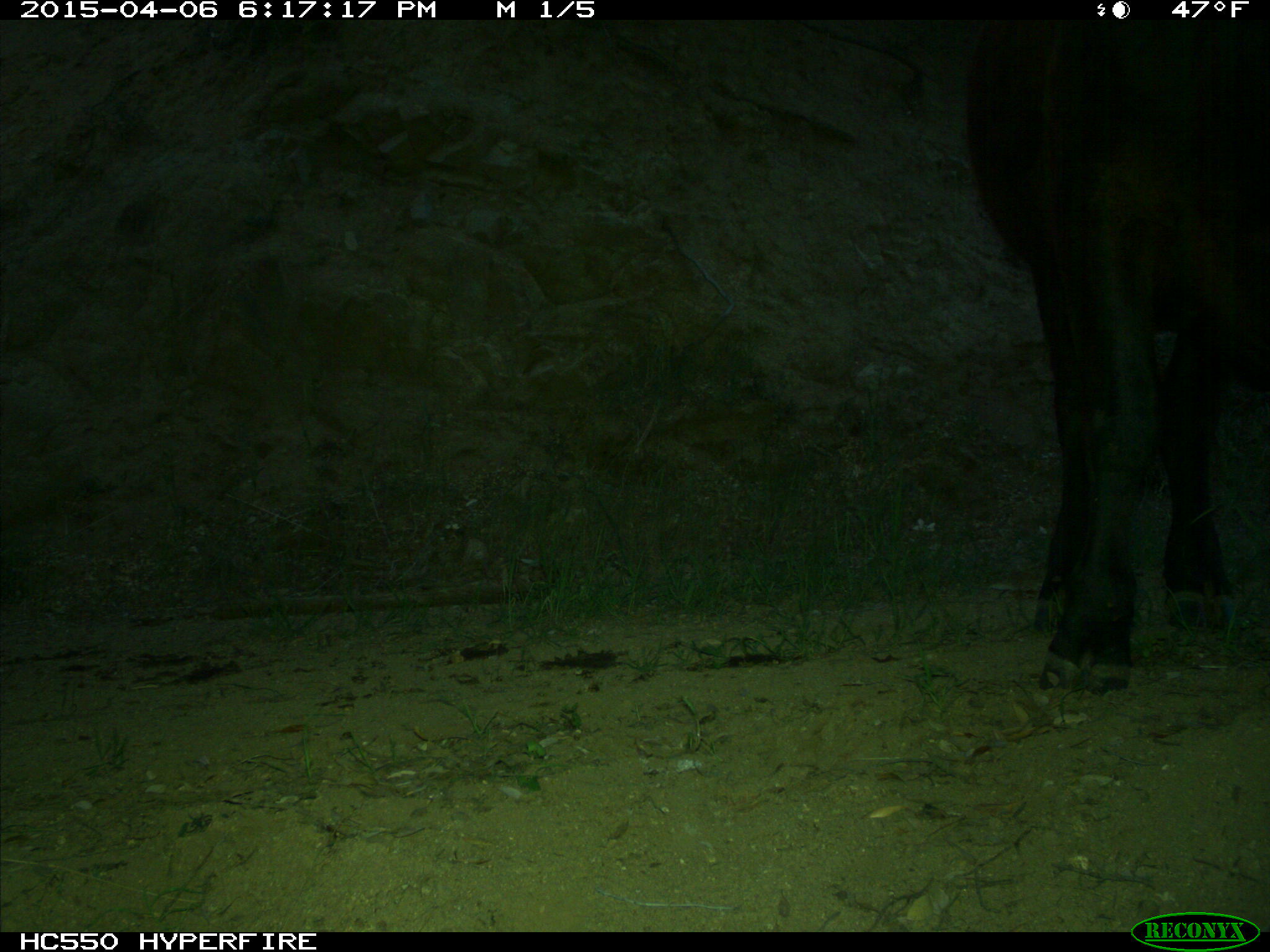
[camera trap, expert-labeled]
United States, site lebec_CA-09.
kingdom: Animalia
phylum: Chordata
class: Mammalia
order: Artiodactyla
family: Bovidae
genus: Bos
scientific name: Bos taurus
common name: domestic cow